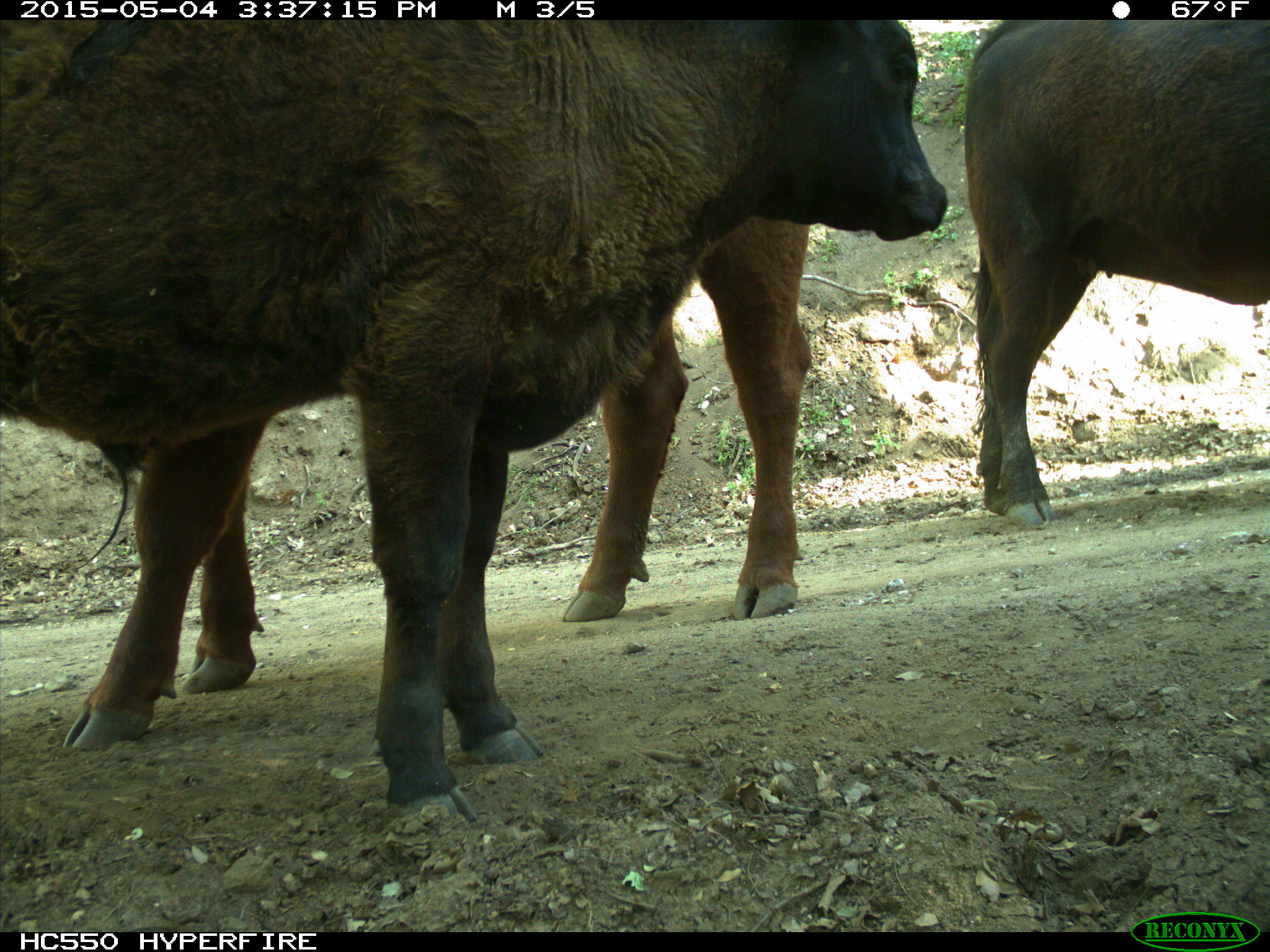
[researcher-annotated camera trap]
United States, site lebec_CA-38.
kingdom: Animalia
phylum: Chordata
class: Mammalia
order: Artiodactyla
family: Bovidae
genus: Bos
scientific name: Bos taurus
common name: domestic cow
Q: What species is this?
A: Bos taurus (domestic cow).